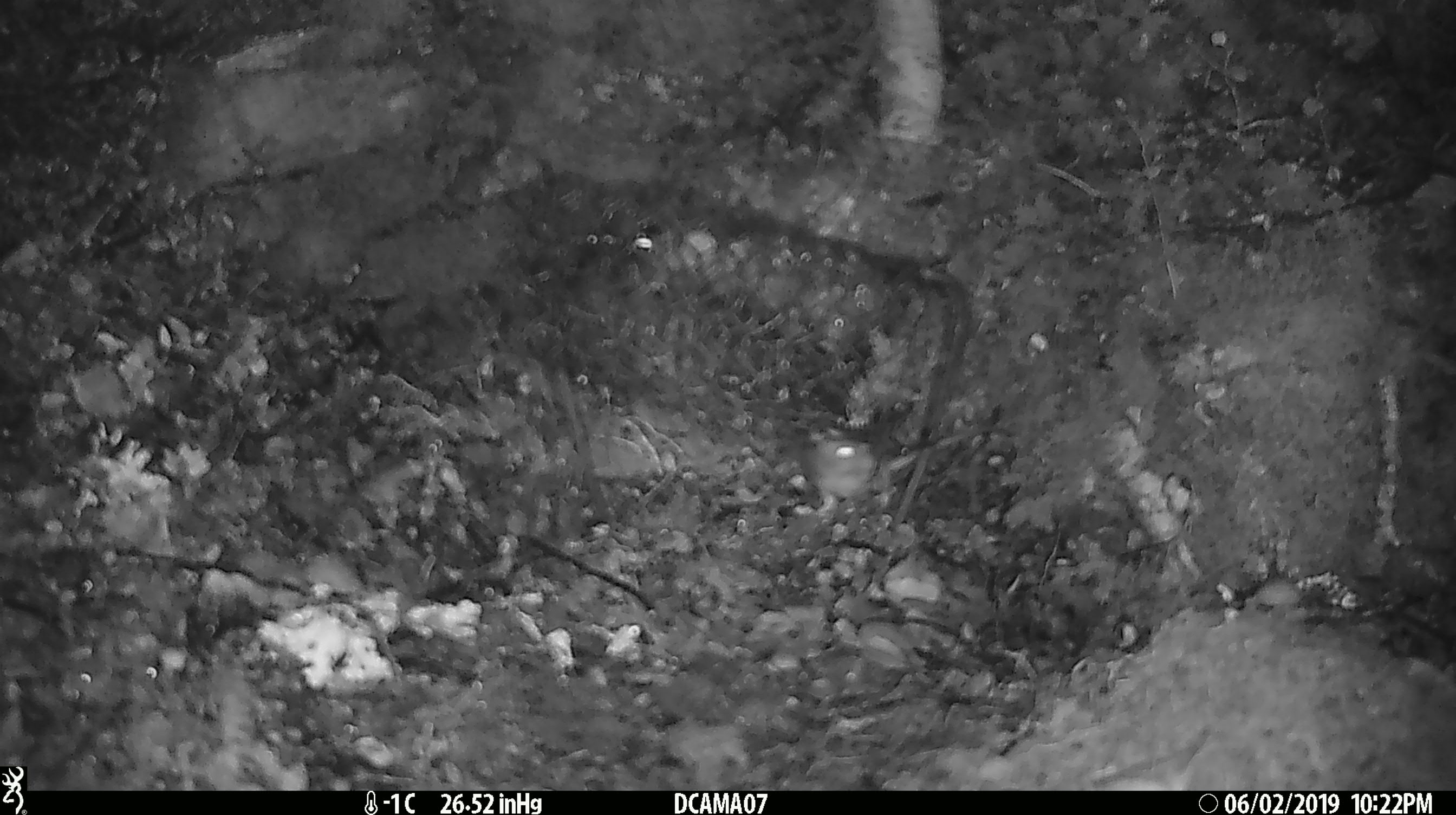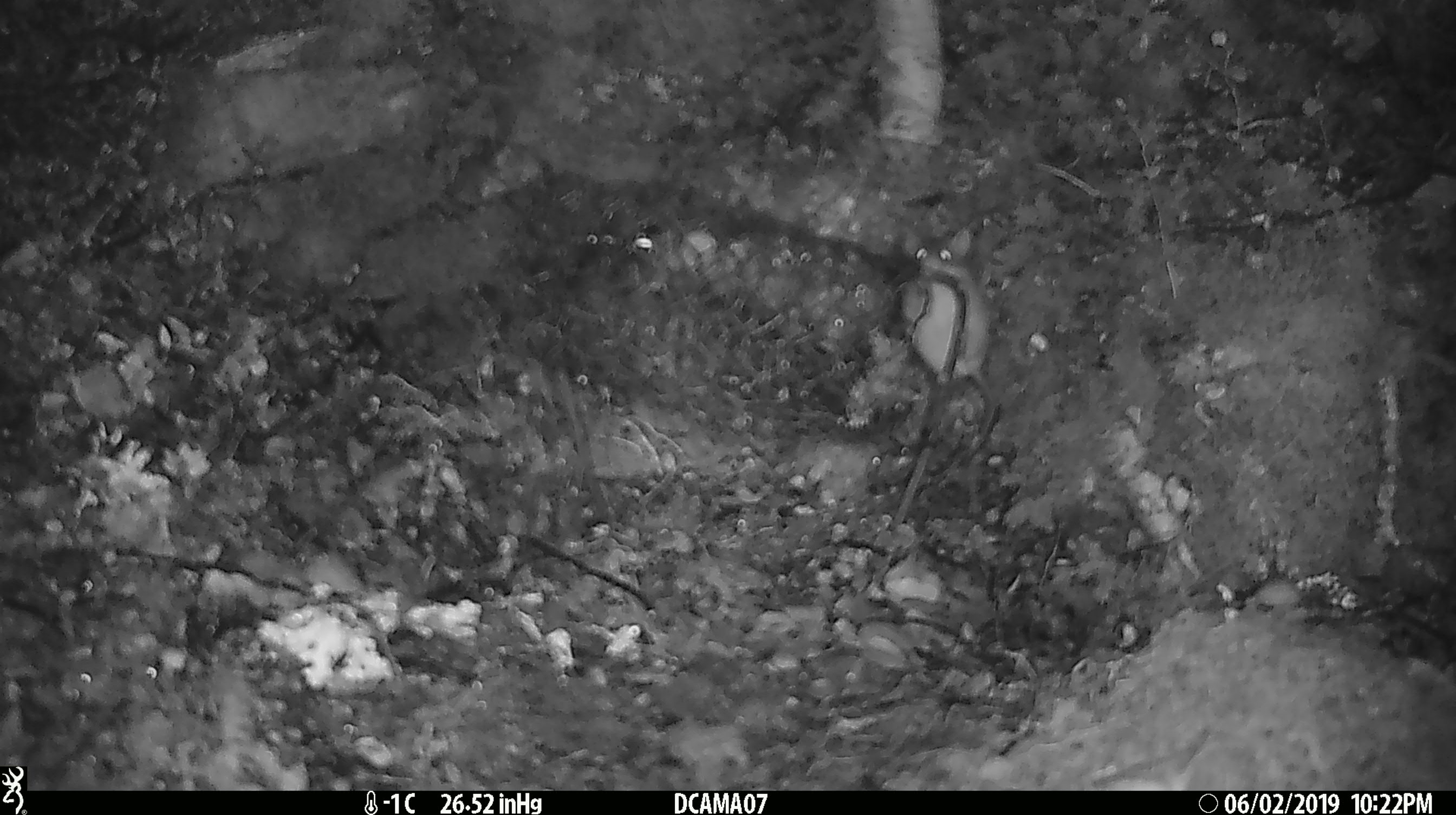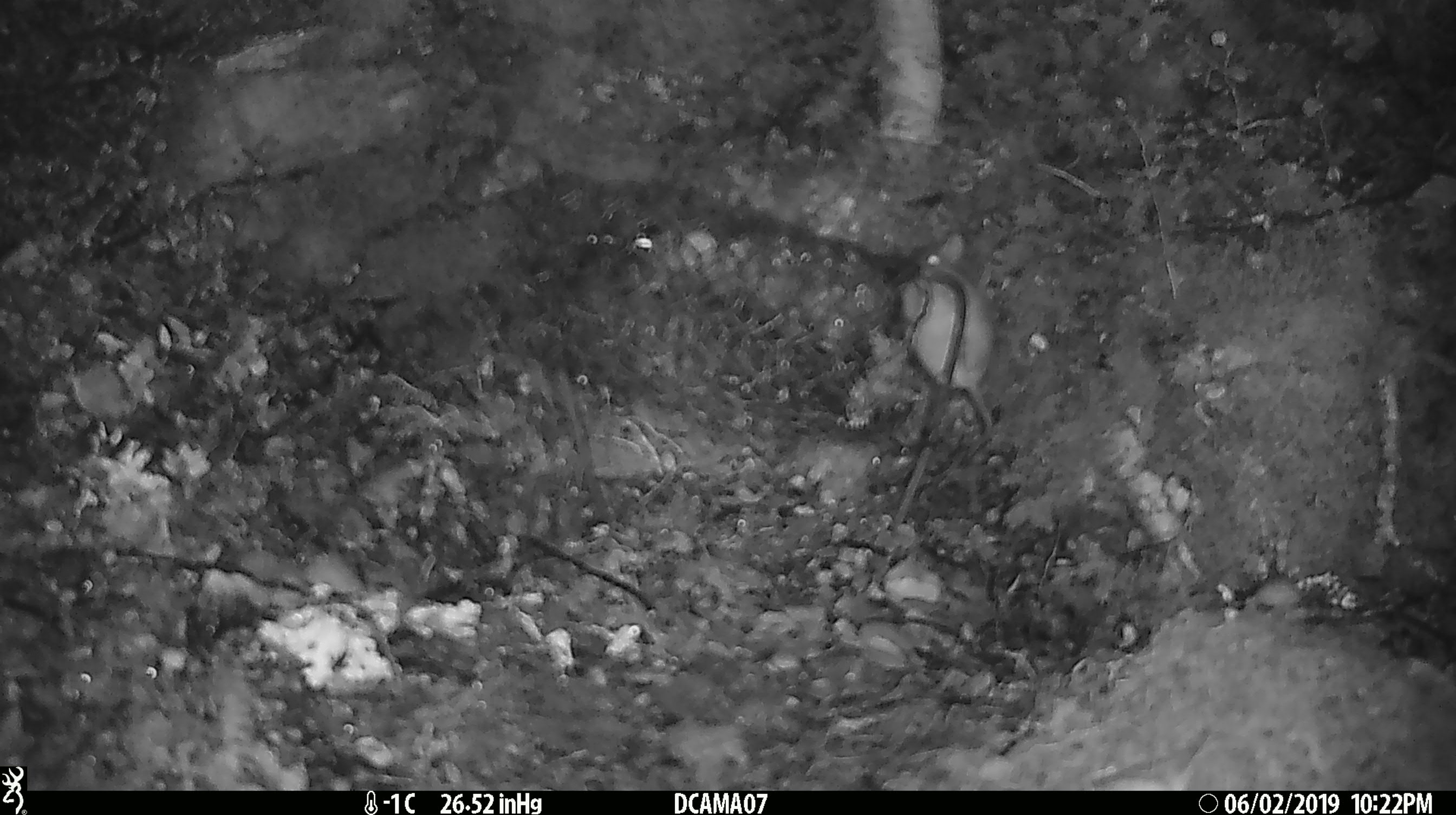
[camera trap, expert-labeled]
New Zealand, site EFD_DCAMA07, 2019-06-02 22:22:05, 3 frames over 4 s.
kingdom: Animalia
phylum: Chordata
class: Mammalia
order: Rodentia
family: Muridae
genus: Mus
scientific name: Mus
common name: mouse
Mouse (Mus).